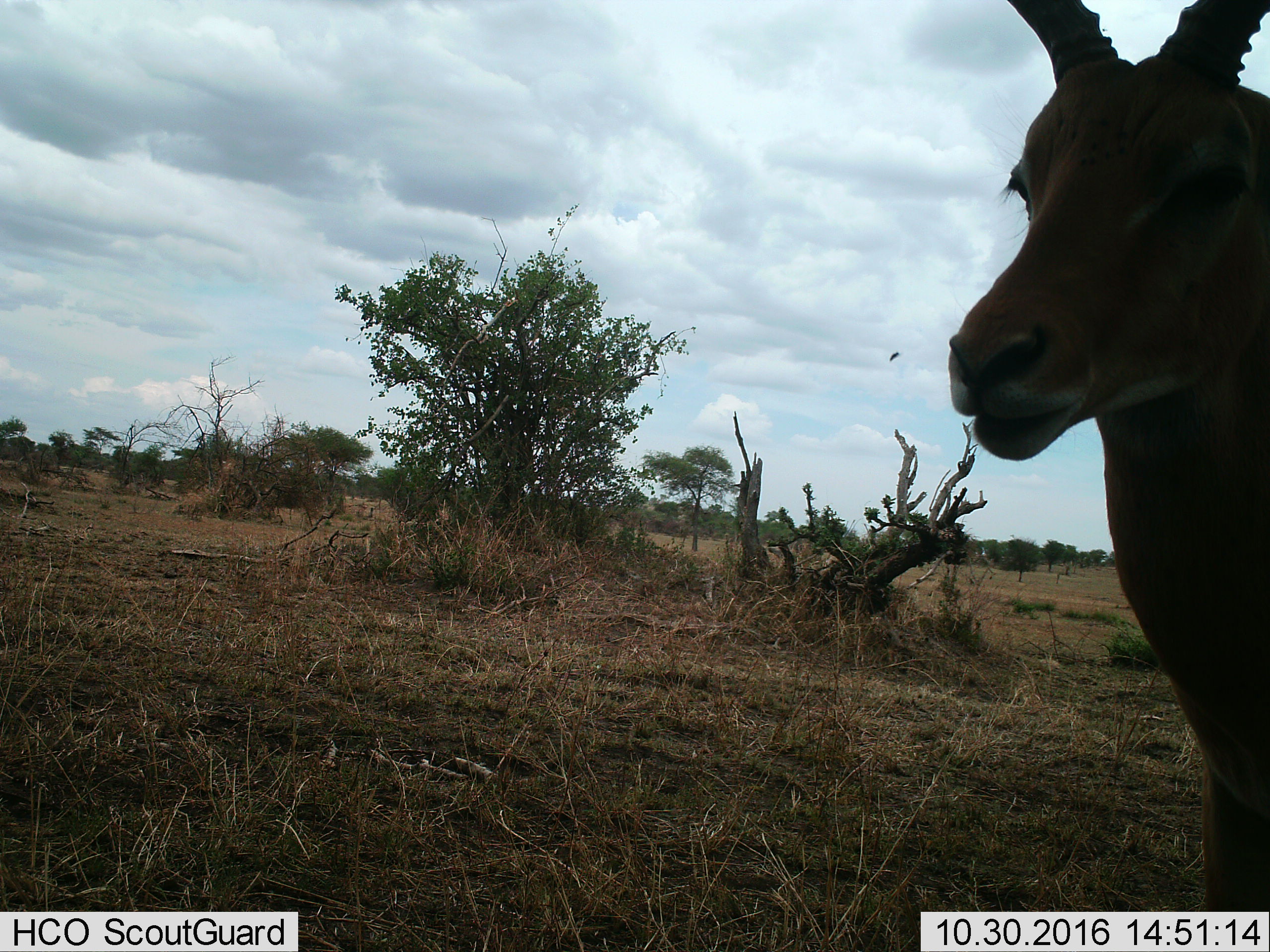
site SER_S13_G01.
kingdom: Animalia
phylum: Chordata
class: Mammalia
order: Artiodactyla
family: Bovidae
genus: Eudorcas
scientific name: Eudorcas thomsonii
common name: thomson's gazelle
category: gazellethomsons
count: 1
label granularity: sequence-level